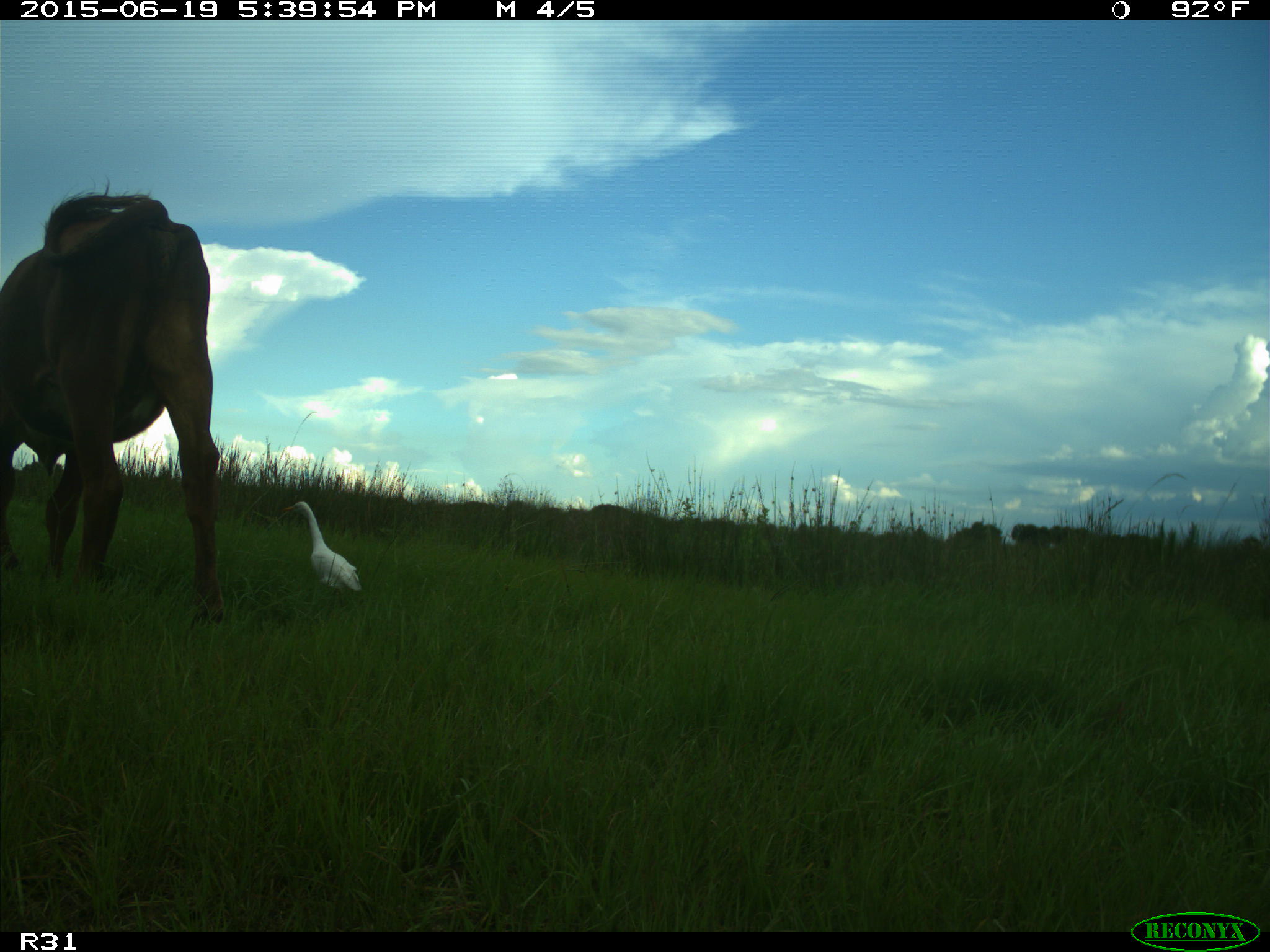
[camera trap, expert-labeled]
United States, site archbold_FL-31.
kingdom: Animalia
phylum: Chordata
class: Mammalia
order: Artiodactyla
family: Bovidae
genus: Bos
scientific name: Bos taurus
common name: domestic cow